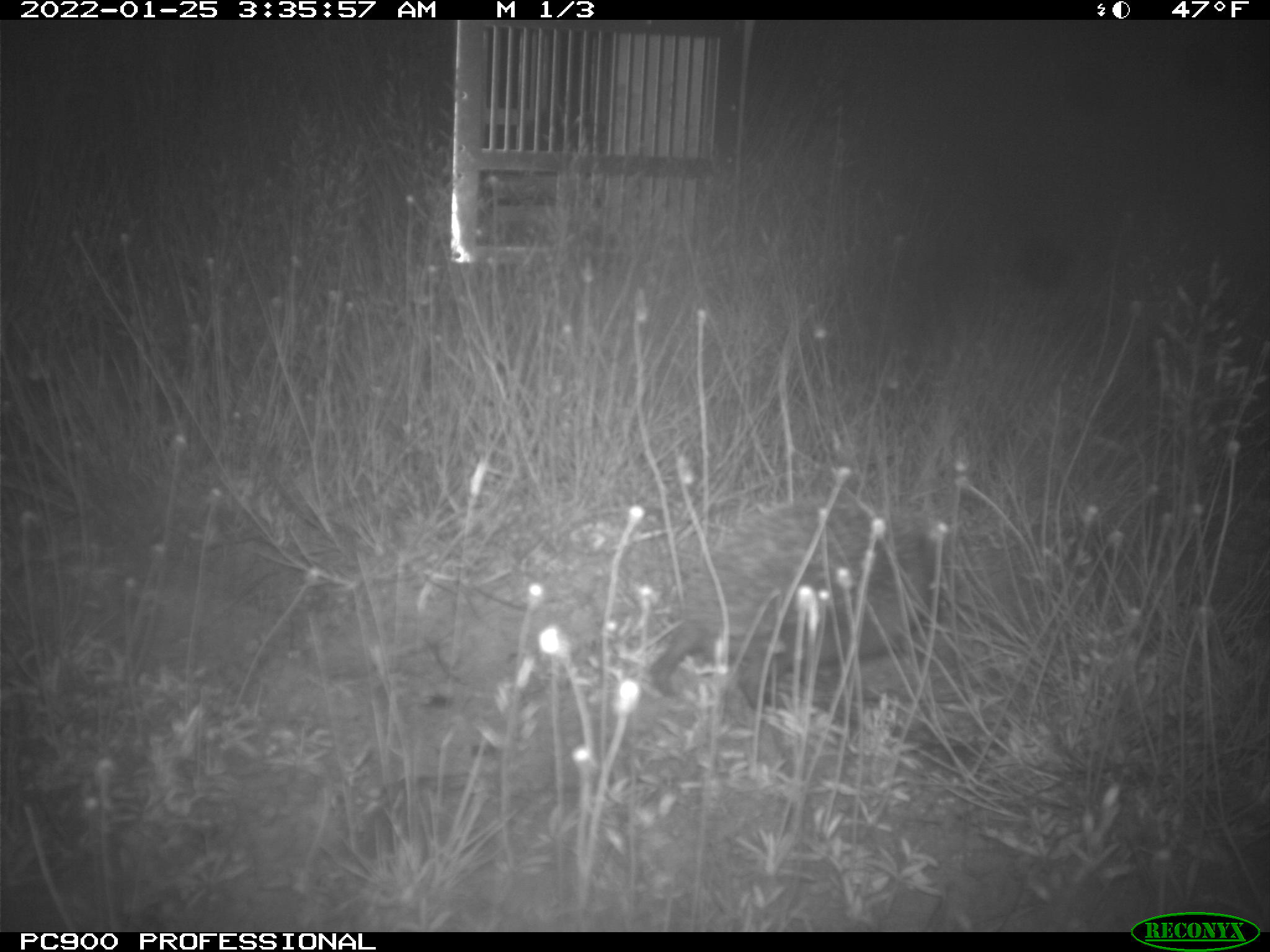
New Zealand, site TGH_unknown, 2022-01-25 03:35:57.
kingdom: Animalia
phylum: Chordata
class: Mammalia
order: Eulipotyphla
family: Erinaceidae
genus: Erinaceus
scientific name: Erinaceus europaeus europaeus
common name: european hedgehog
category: hedgehog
Hedgehog (european hedgehog) (Erinaceus europaeus europaeus).